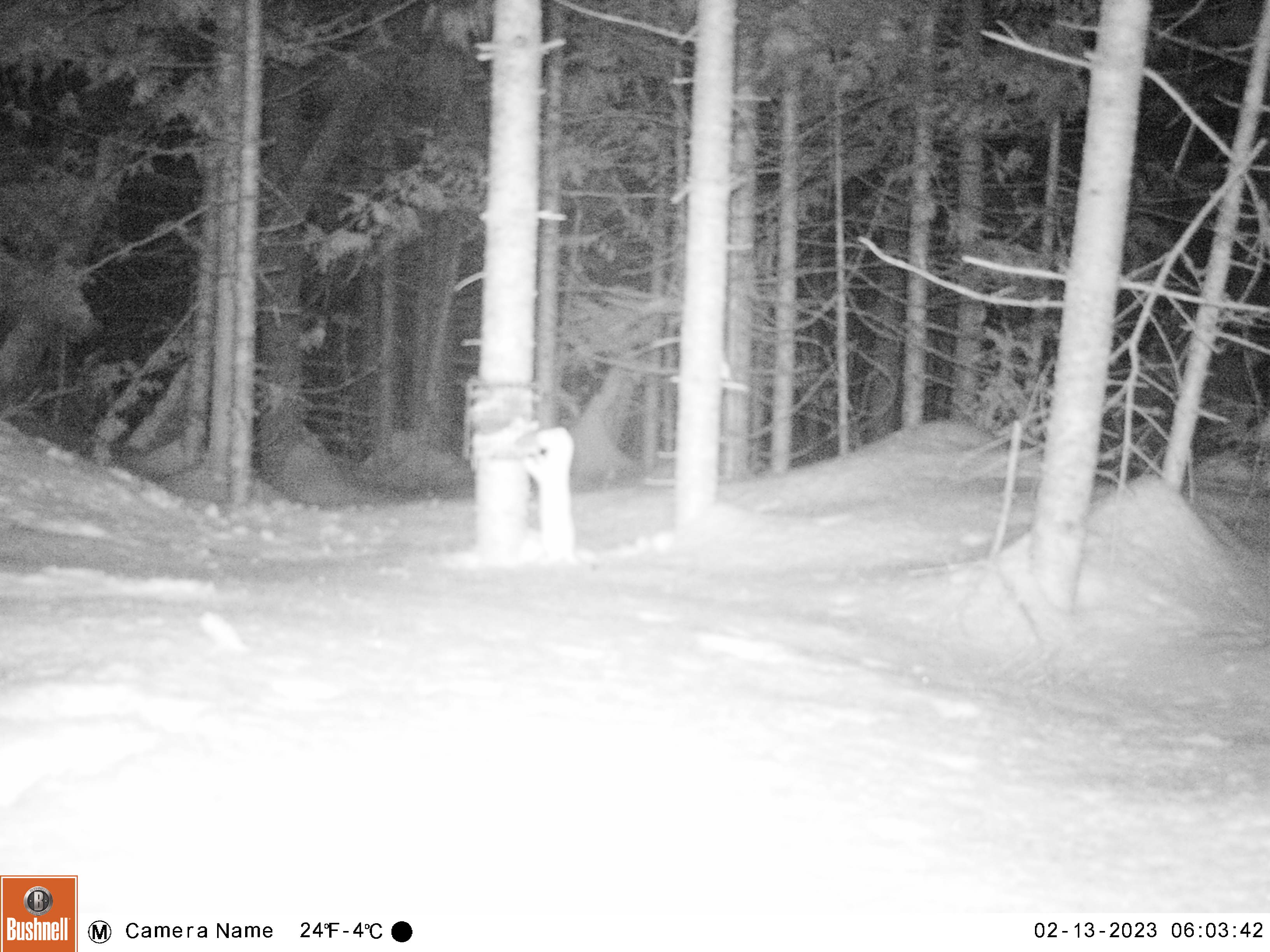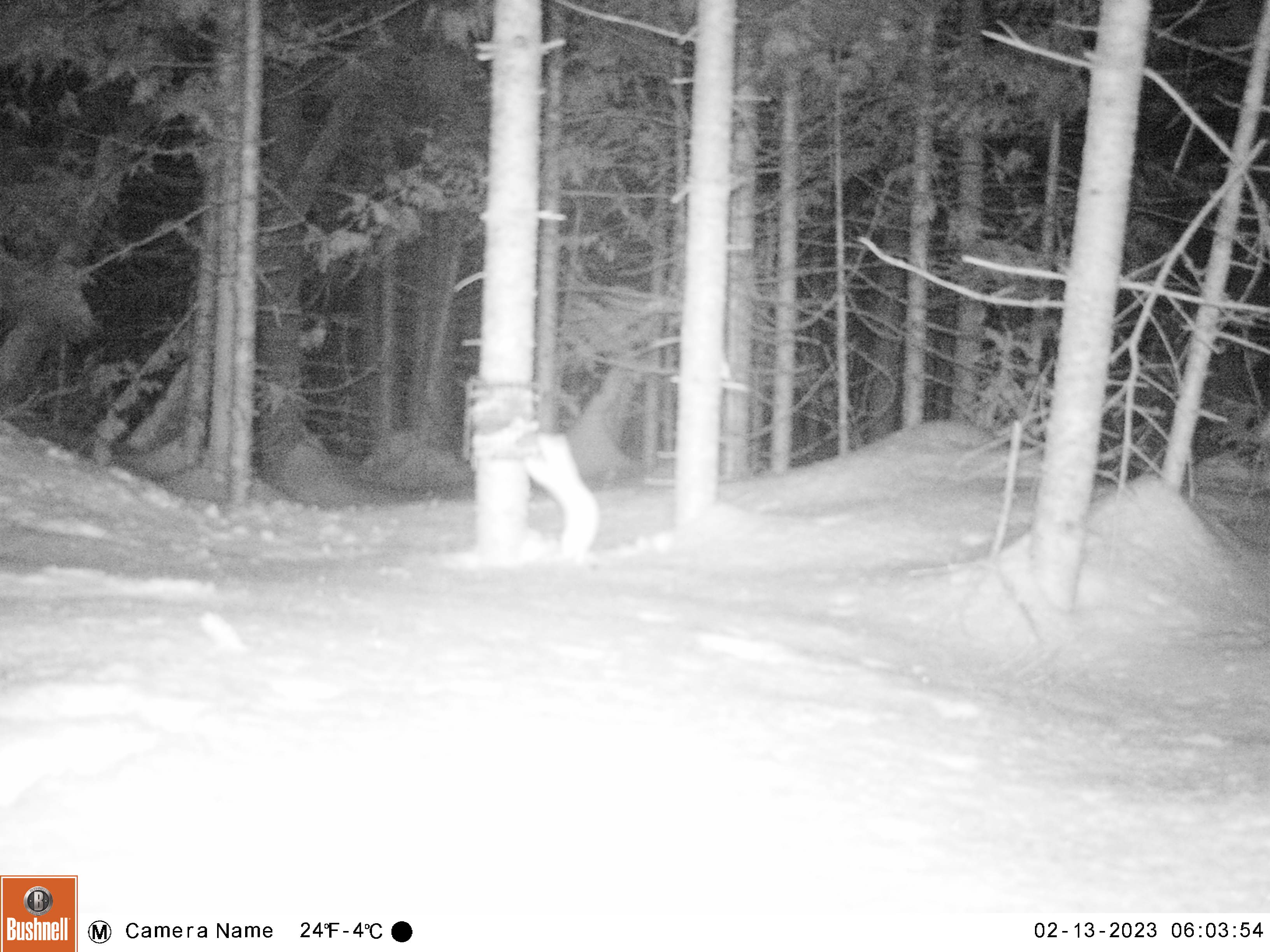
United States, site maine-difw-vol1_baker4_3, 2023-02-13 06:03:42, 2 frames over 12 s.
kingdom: Animalia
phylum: Chordata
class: Mammalia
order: Carnivora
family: Mustelidae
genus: Mustela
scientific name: Mustela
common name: weasel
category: weasel sp.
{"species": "weasel sp. (weasel) (Mustela)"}